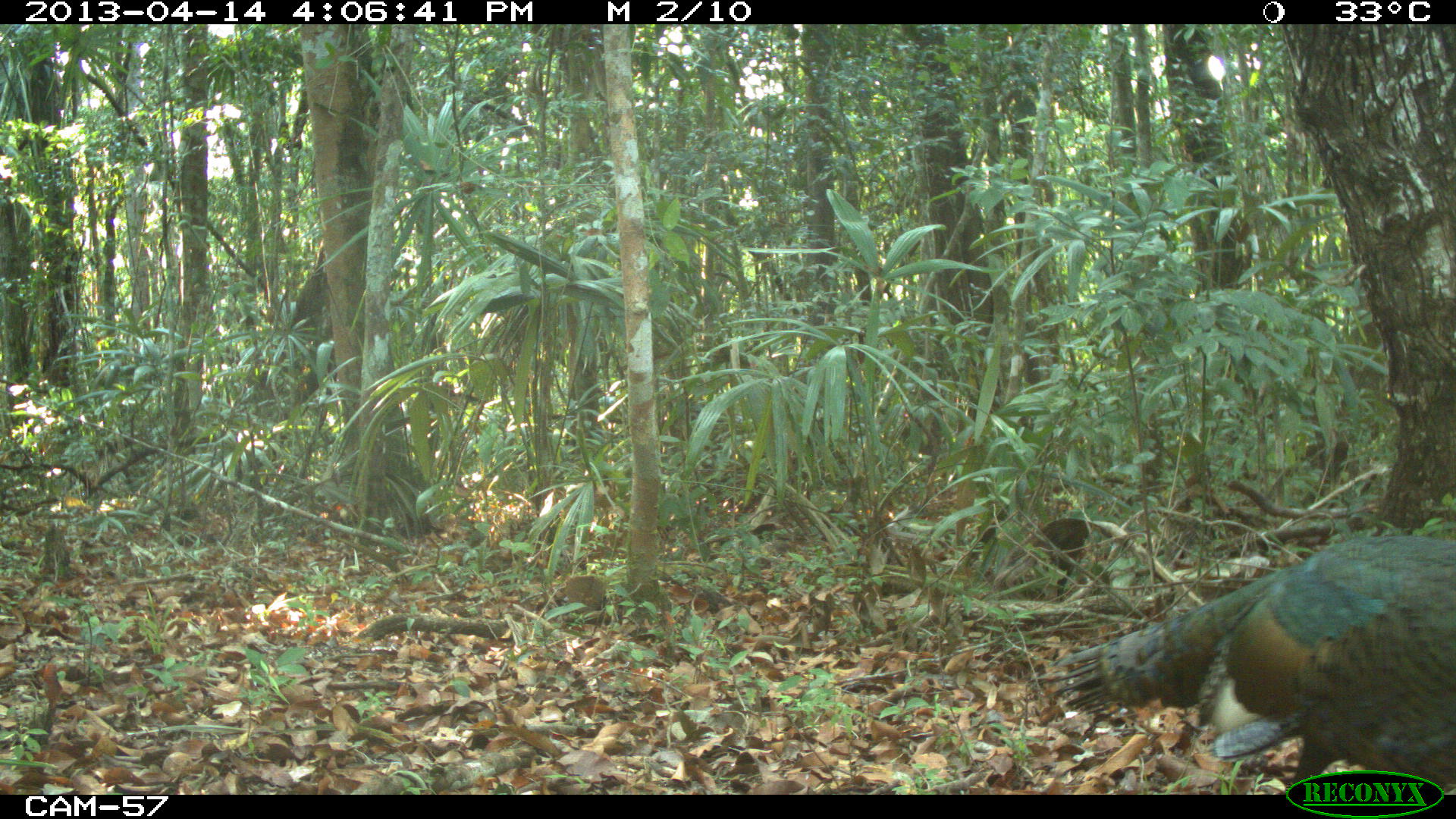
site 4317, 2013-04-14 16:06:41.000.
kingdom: Animalia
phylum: Chordata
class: Aves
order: Galliformes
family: Phasianidae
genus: Meleagris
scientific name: Meleagris ocellata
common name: ocellated turkey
Meleagris ocellata (ocellated turkey), count 1.